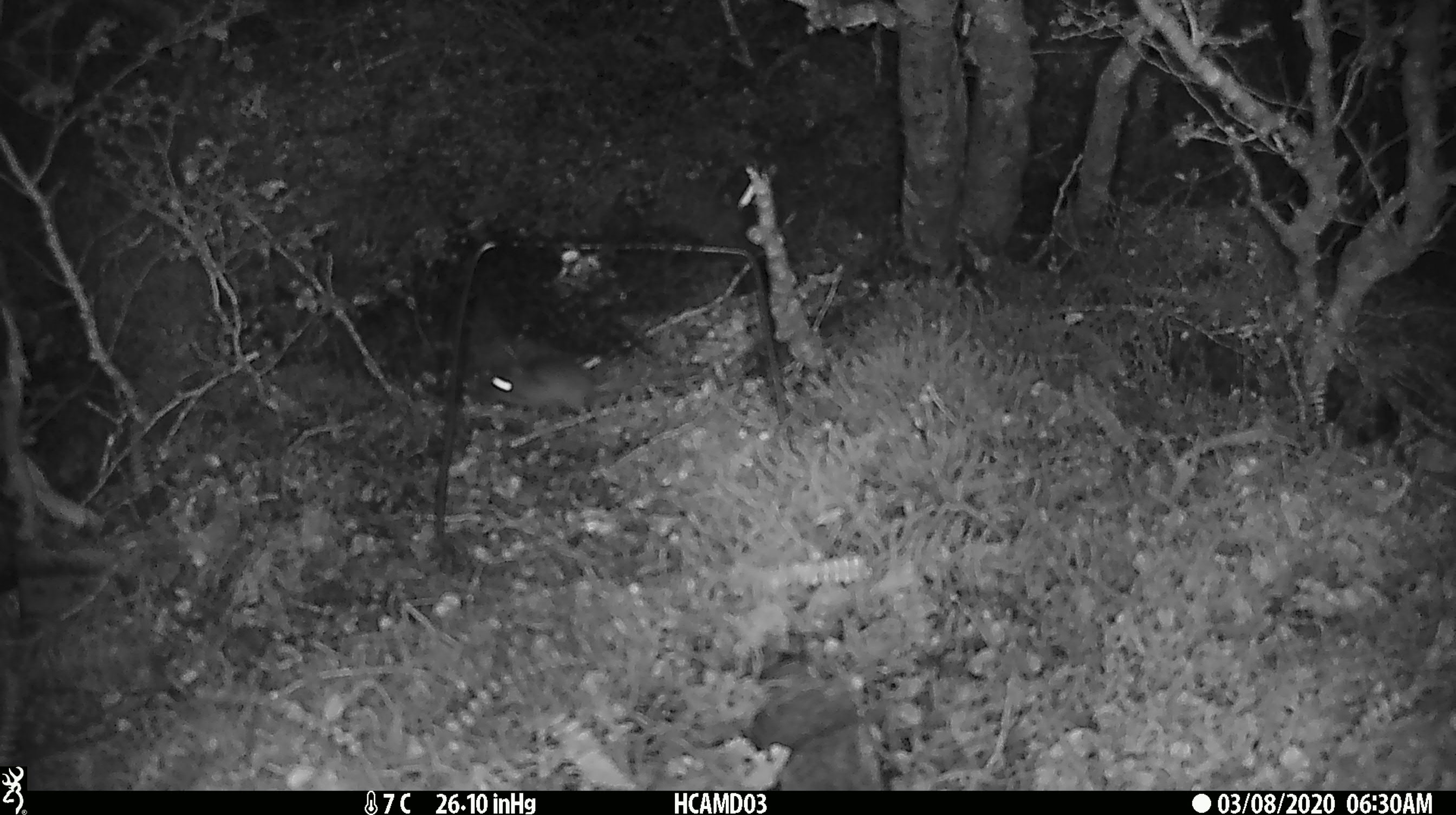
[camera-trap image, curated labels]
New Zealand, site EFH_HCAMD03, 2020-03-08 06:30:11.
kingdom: Animalia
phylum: Chordata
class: Mammalia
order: Rodentia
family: Muridae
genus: Mus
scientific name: Mus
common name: mouse